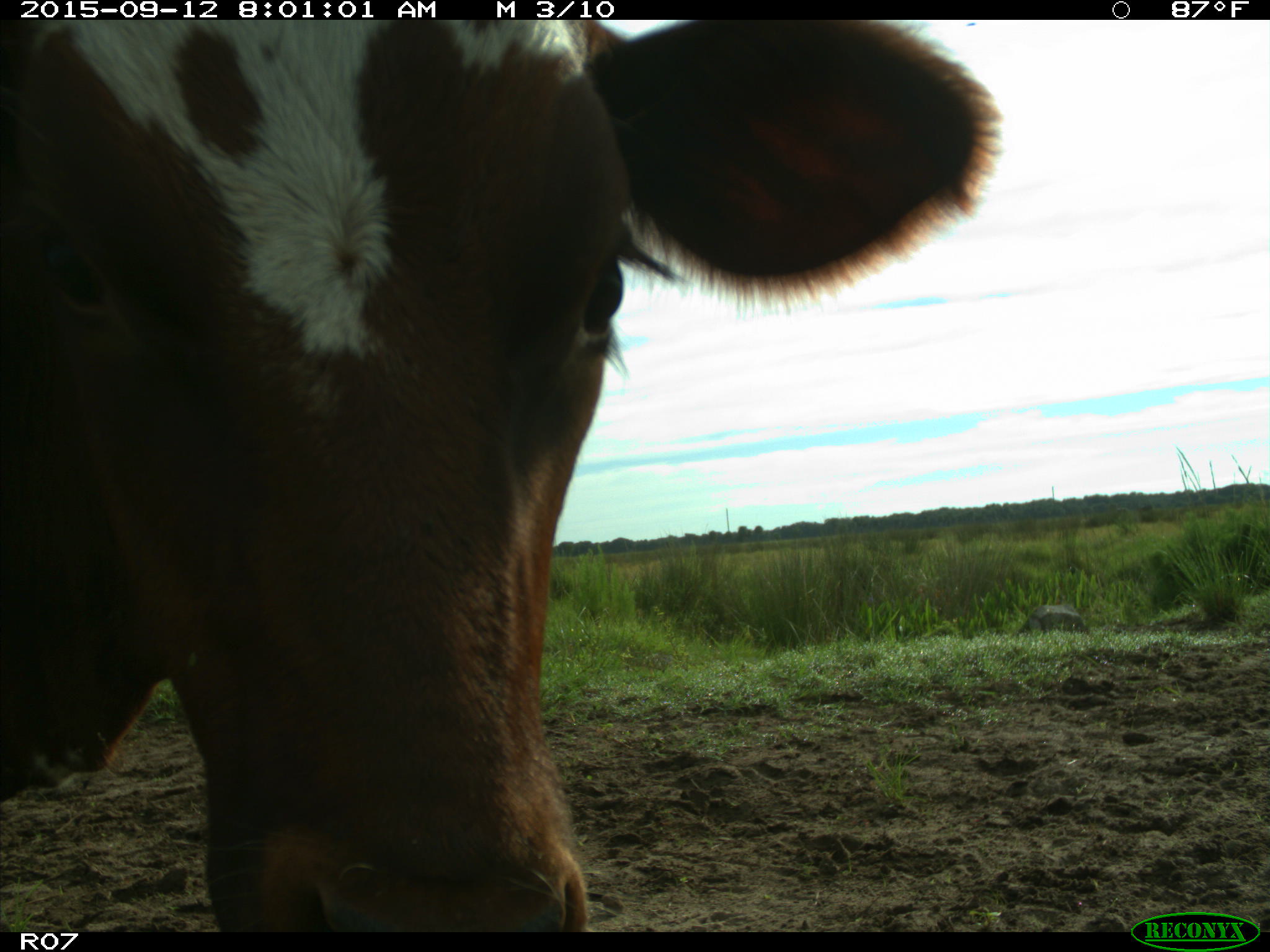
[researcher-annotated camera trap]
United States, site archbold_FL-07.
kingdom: Animalia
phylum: Chordata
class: Mammalia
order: Artiodactyla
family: Bovidae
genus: Bos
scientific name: Bos taurus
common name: domestic cow